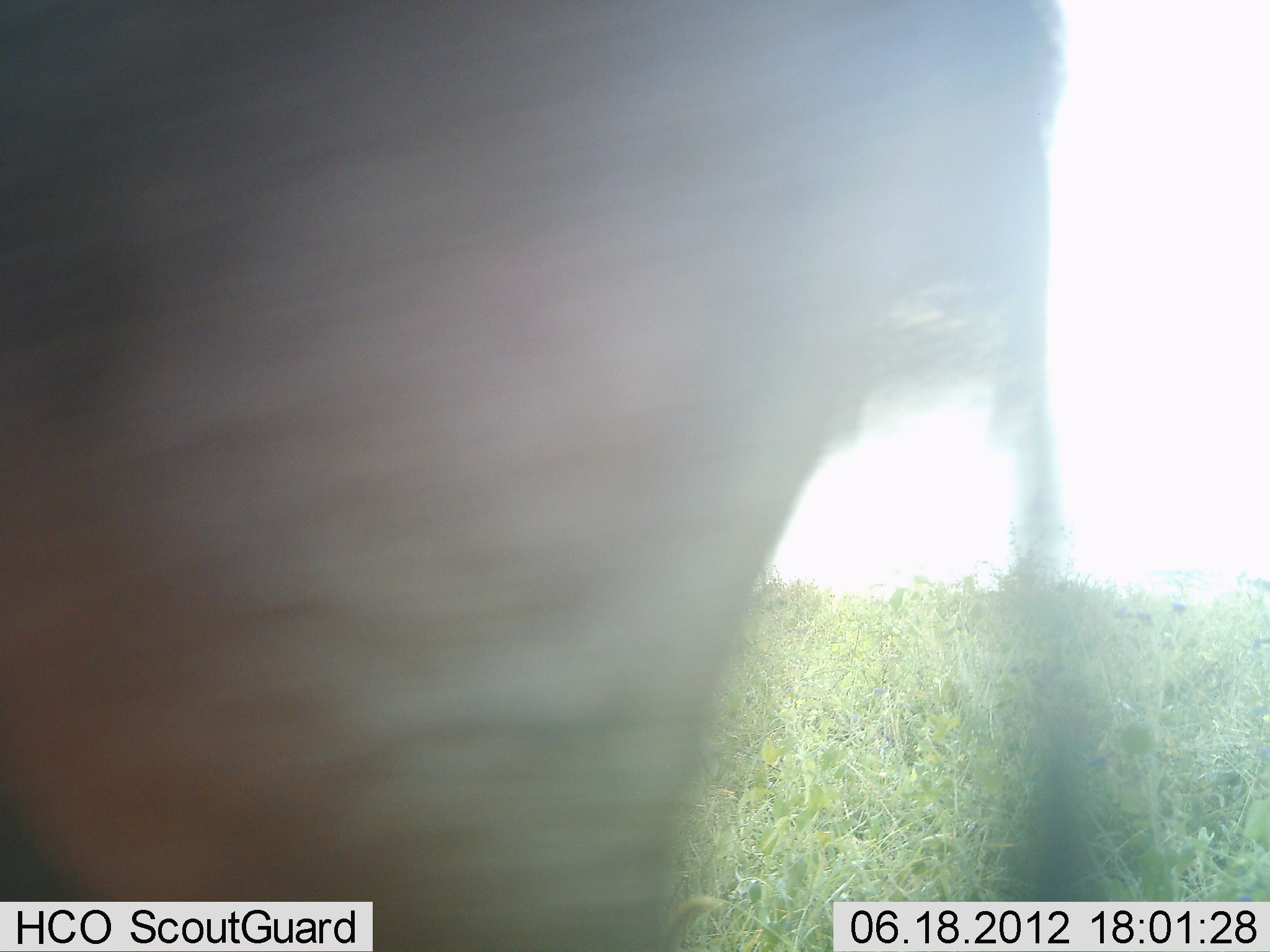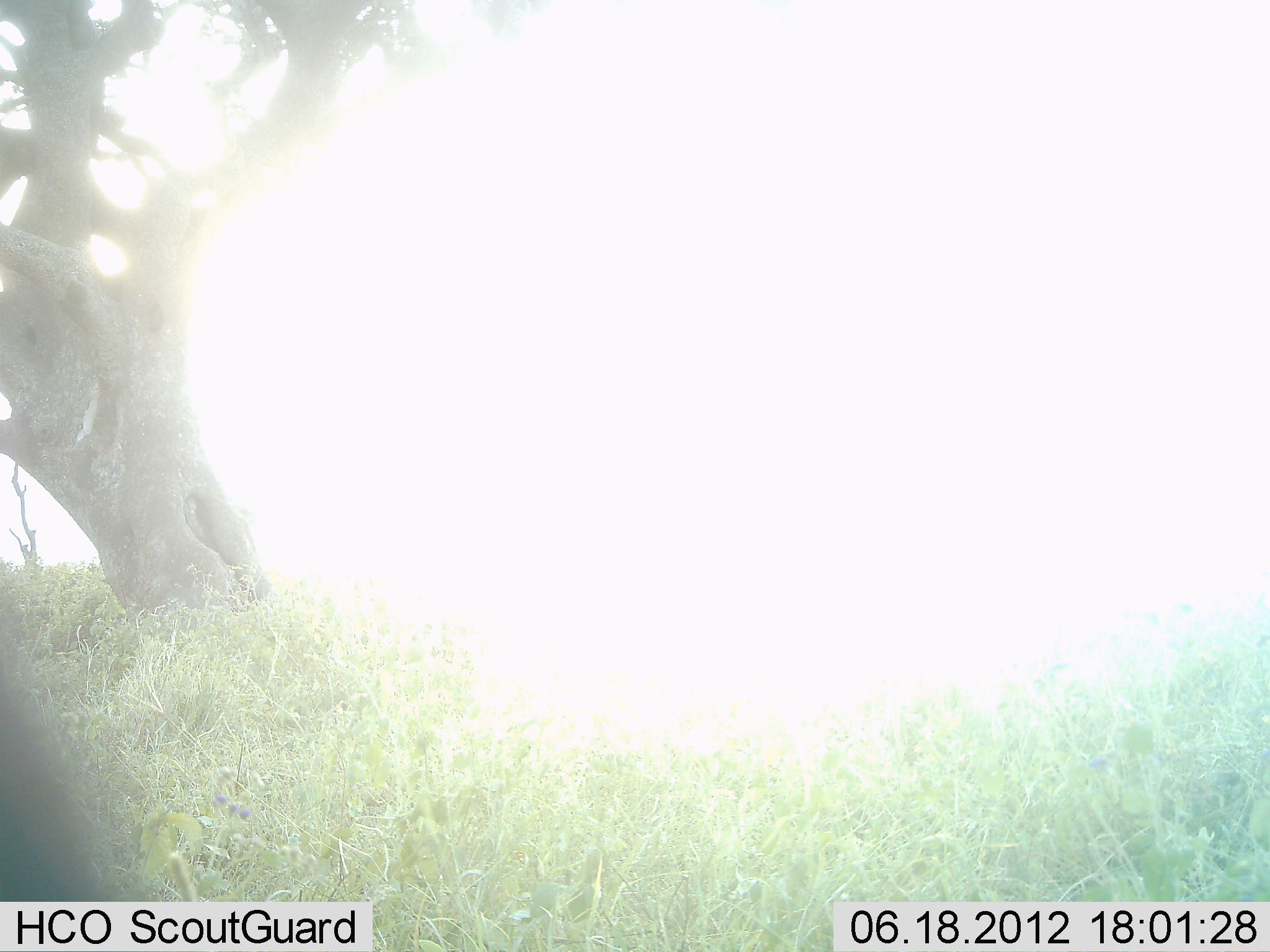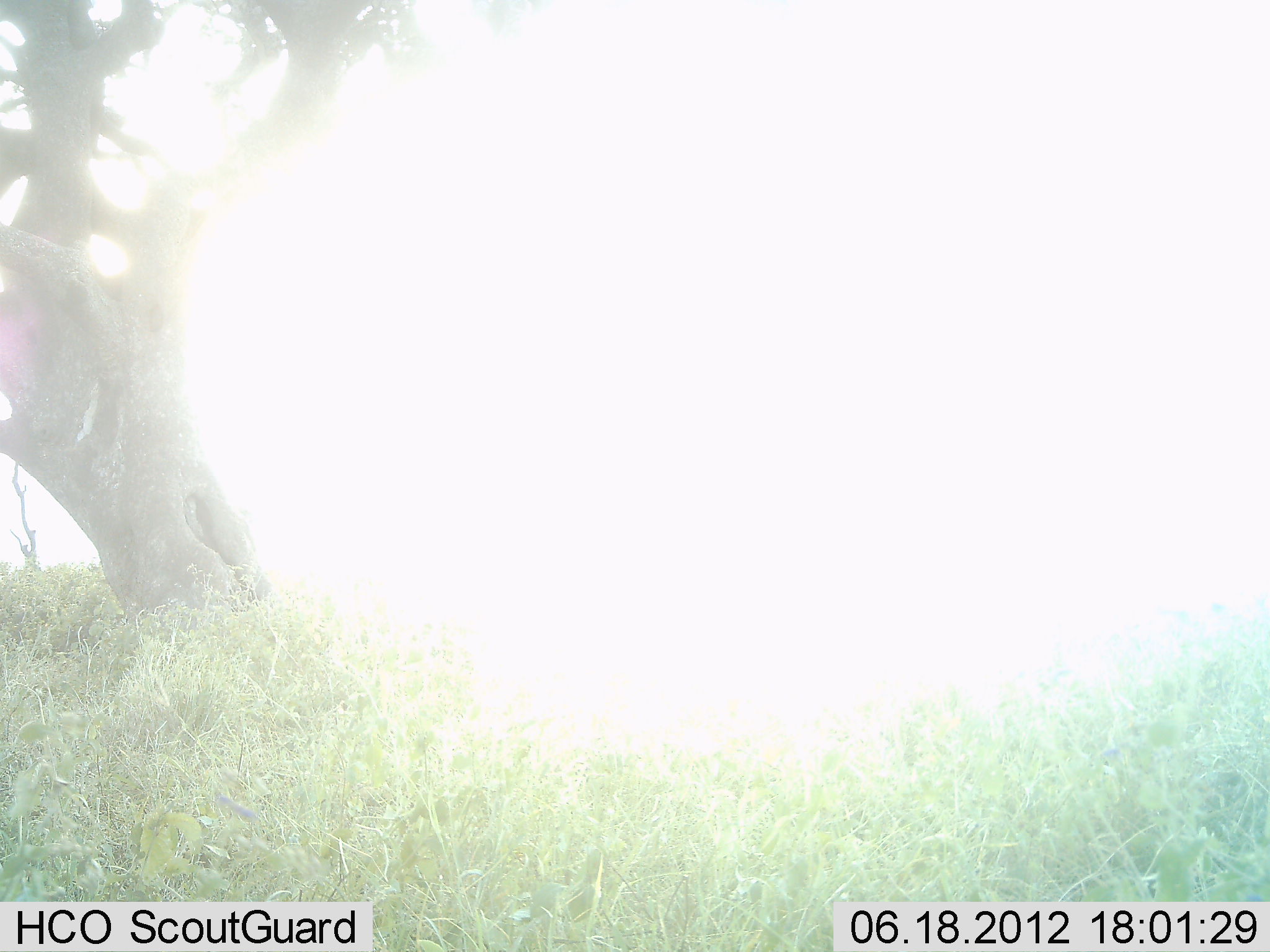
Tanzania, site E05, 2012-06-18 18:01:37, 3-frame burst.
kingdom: Animalia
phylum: Chordata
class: Mammalia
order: Artiodactyla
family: Bovidae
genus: Connochaetes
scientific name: Connochaetes taurinus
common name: blue wildebeest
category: wildebeest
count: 1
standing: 0%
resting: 0%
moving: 100%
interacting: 0%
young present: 0%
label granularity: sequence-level